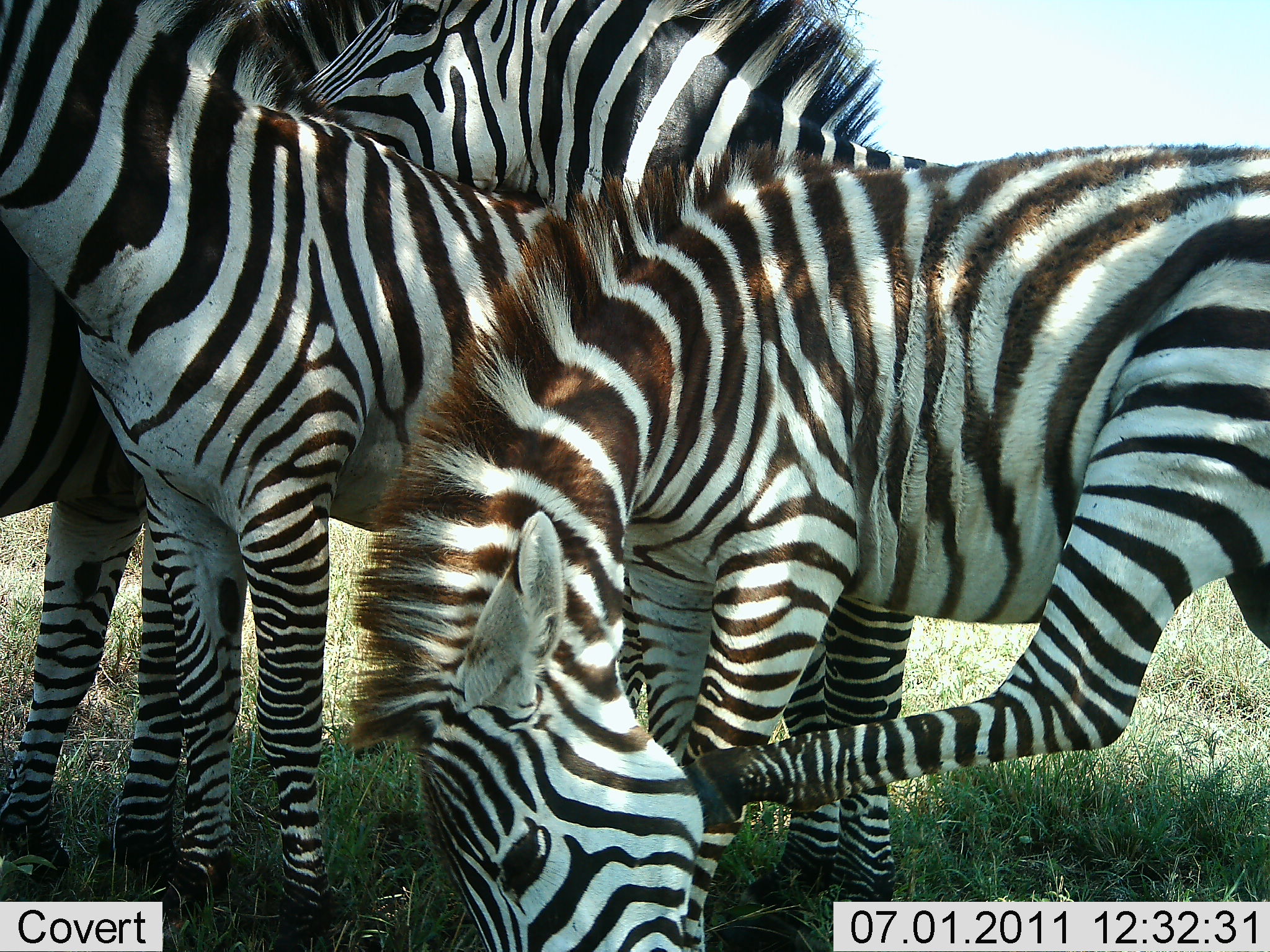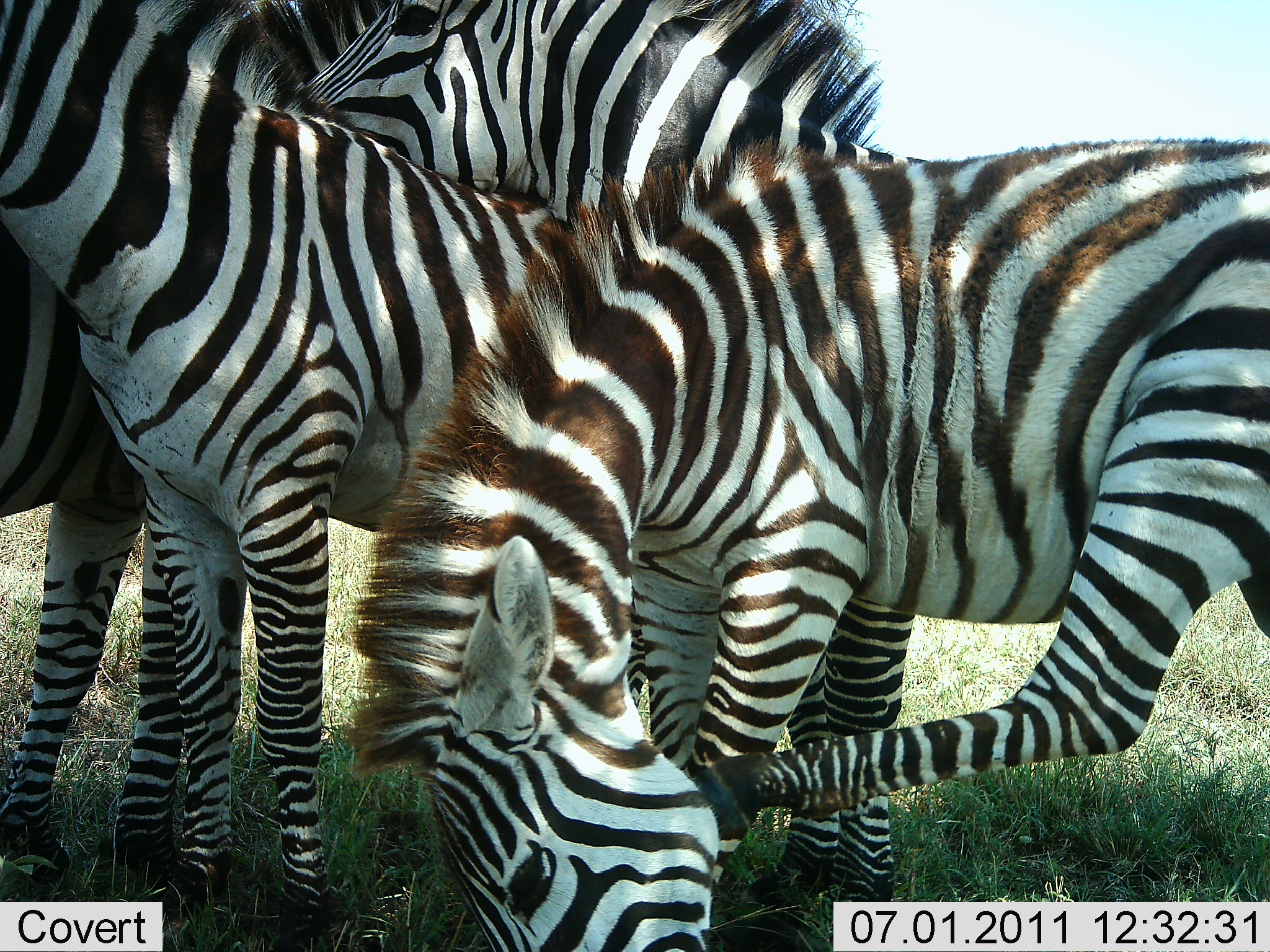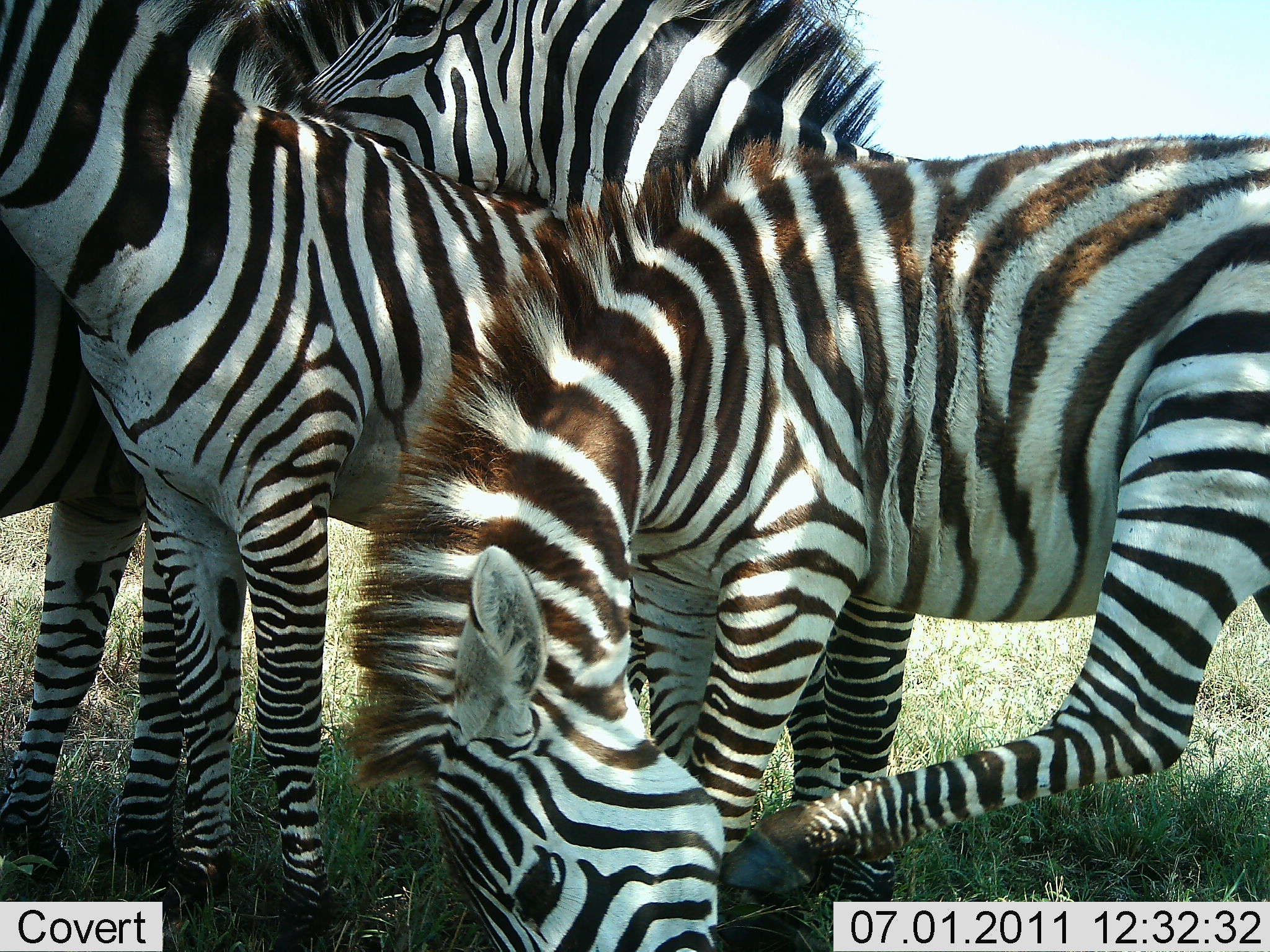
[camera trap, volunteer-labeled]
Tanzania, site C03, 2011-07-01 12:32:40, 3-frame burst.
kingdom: Animalia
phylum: Chordata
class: Mammalia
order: Perissodactyla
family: Equidae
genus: Equus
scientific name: Equus quagga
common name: plains zebra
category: zebra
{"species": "zebra (plains zebra) (Equus quagga)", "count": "3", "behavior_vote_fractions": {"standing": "86%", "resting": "0%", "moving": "0%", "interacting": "43%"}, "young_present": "43%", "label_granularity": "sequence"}